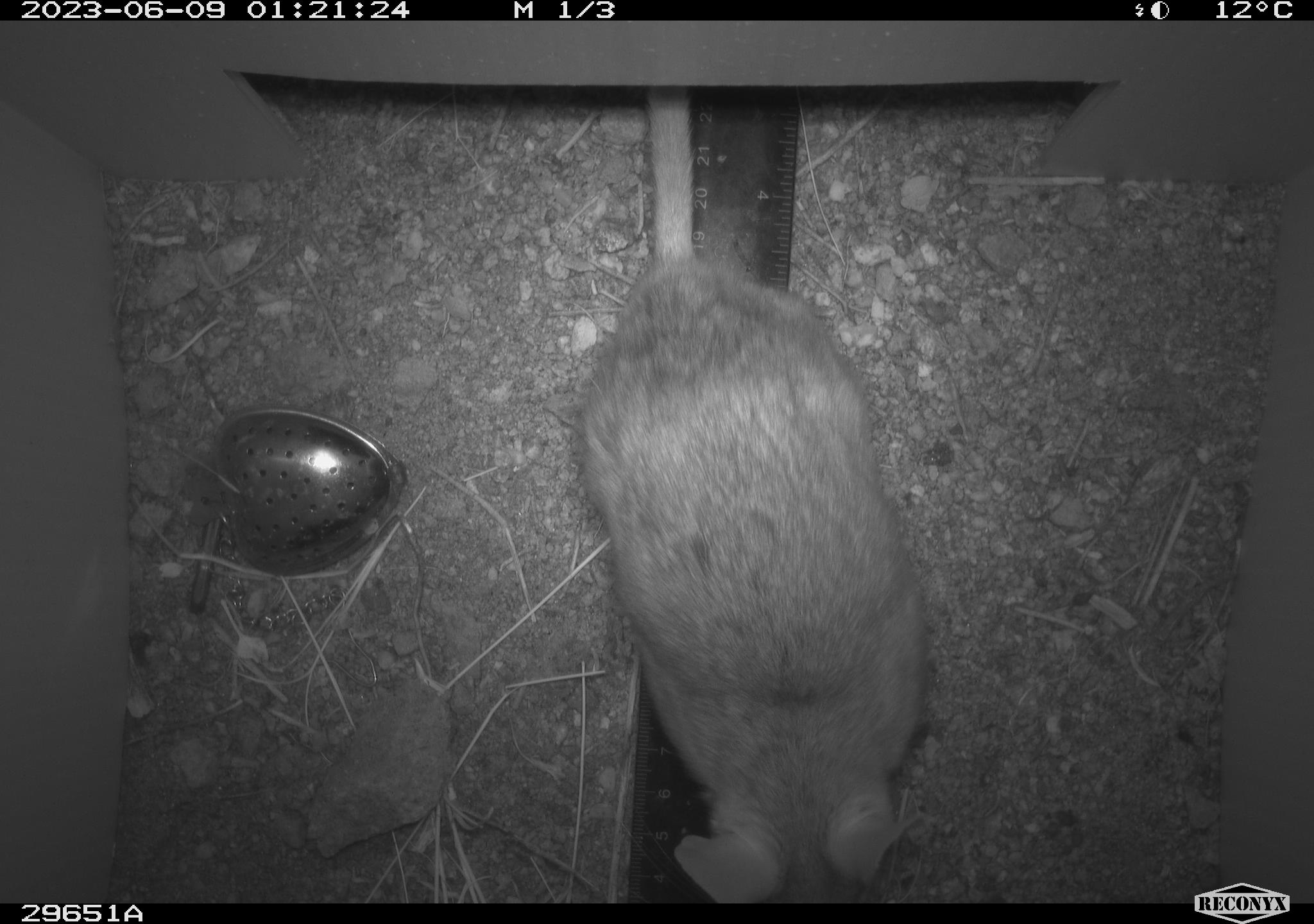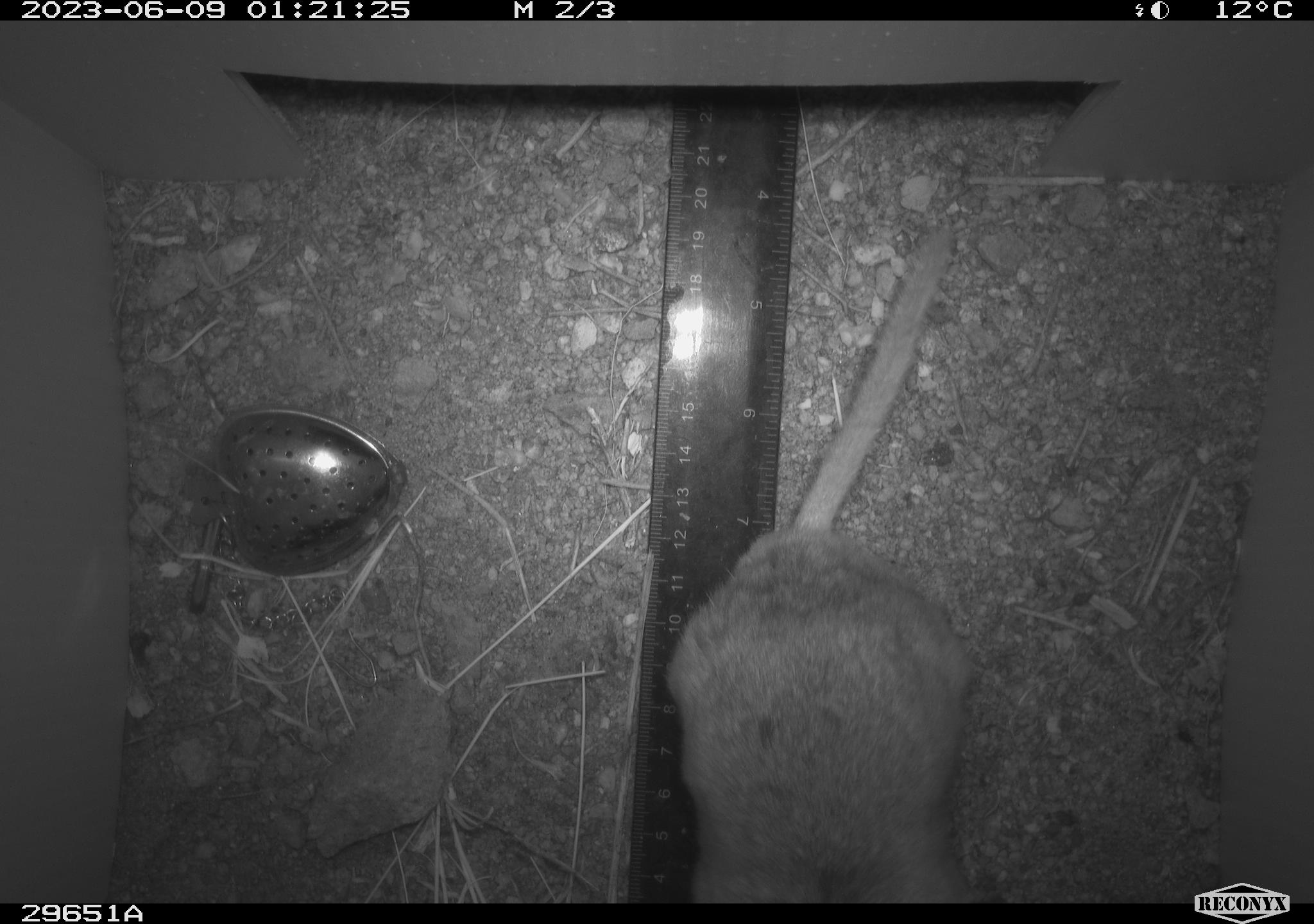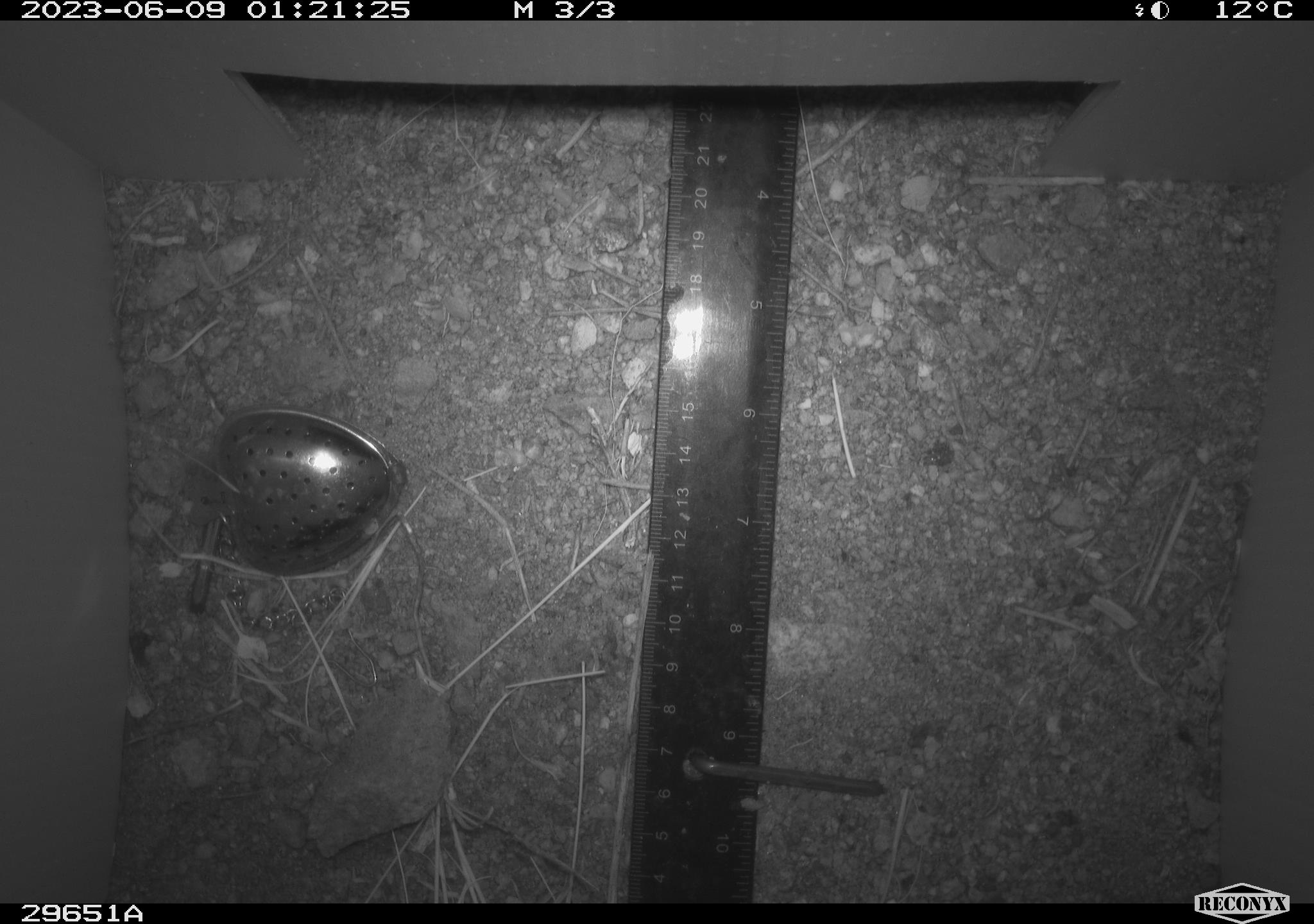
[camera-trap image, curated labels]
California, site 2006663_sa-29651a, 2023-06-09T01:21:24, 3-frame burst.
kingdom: Animalia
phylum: Chordata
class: Mammalia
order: Rodentia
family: Cricetidae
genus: Neotoma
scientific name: Neotoma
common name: pack rat or woodrat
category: neotoma species